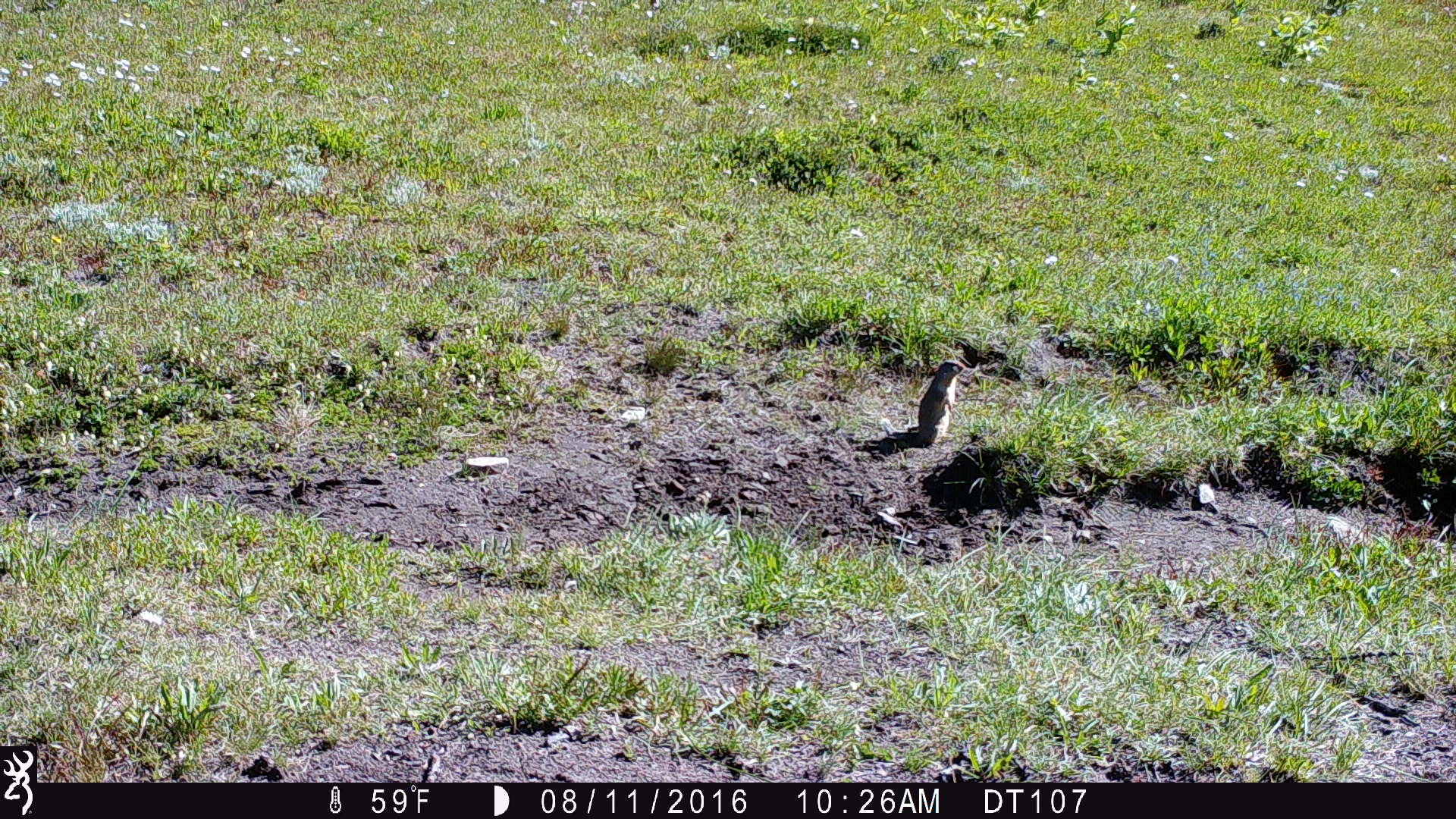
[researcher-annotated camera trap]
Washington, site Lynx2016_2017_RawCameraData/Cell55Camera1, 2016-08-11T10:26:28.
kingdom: Animalia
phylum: Chordata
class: Mammalia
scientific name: Mammalia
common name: small mammal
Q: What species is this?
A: Small mammal (Mammalia).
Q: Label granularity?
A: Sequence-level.